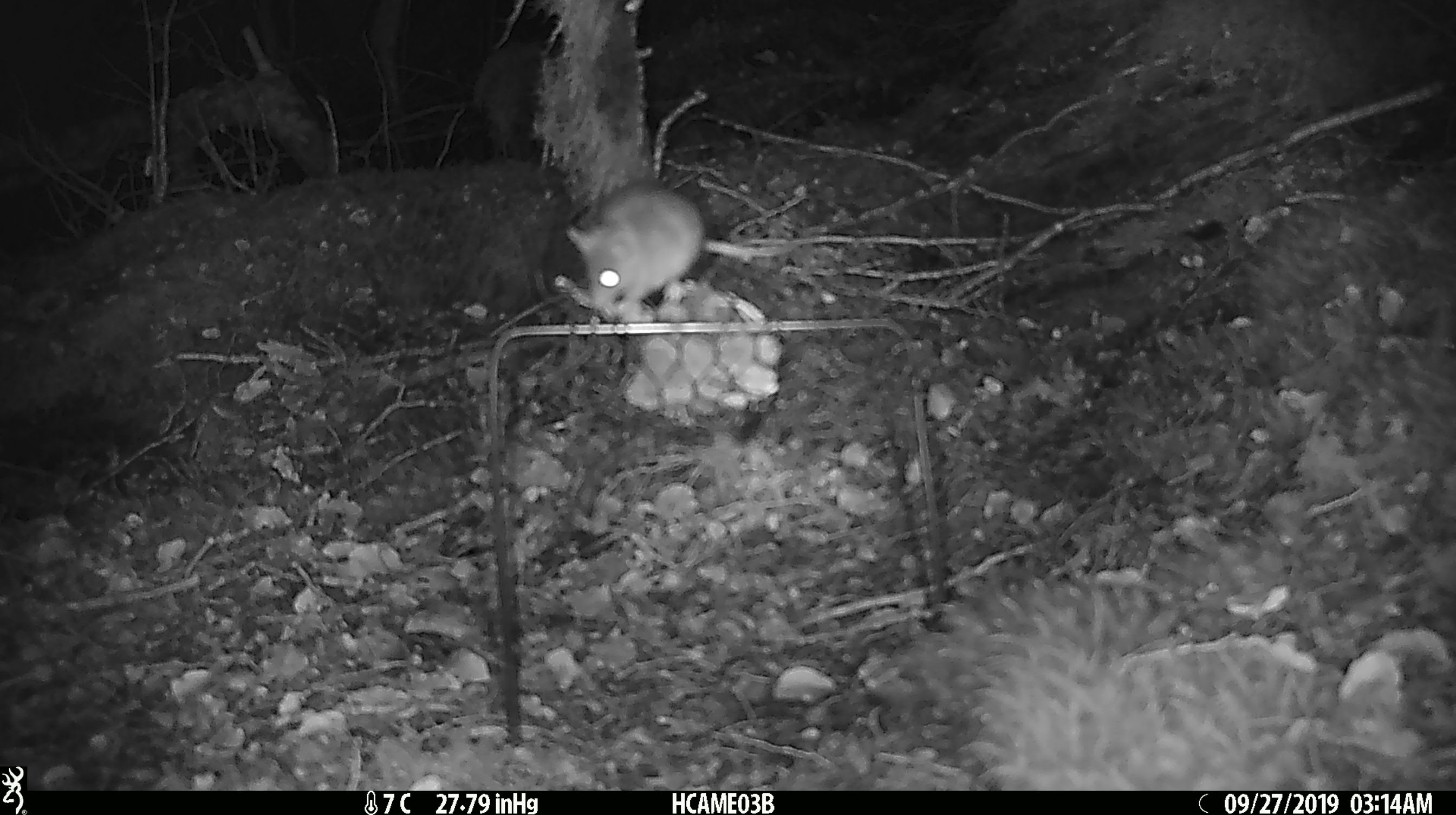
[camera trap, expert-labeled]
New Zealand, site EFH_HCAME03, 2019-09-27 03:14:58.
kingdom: Animalia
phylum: Chordata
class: Mammalia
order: Rodentia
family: Muridae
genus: Mus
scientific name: Mus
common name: mouse